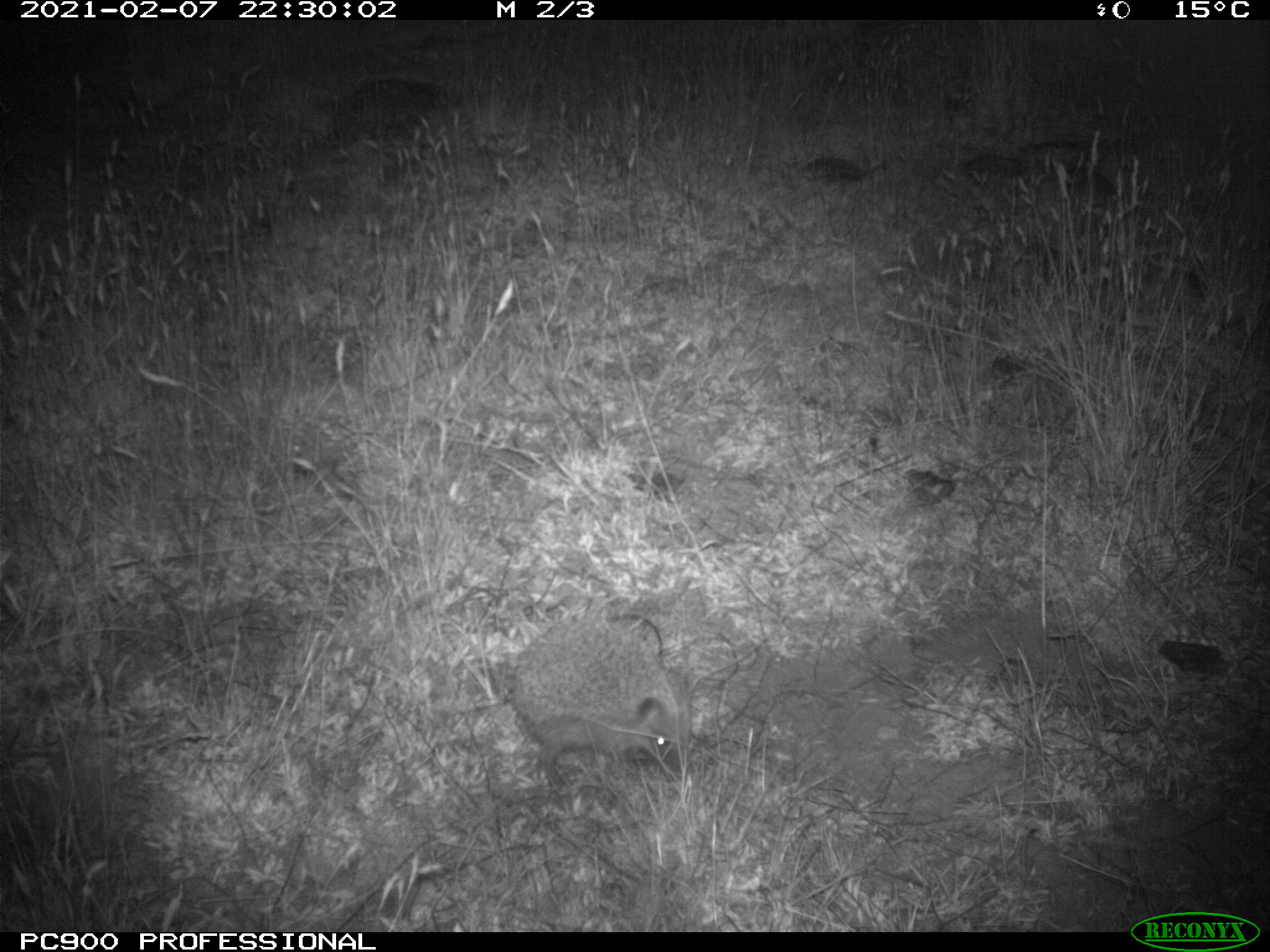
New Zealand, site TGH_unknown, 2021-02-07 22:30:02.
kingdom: Animalia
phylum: Chordata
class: Mammalia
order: Eulipotyphla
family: Erinaceidae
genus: Erinaceus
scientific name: Erinaceus europaeus europaeus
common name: european hedgehog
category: hedgehog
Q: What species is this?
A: Hedgehog (european hedgehog) (Erinaceus europaeus europaeus).